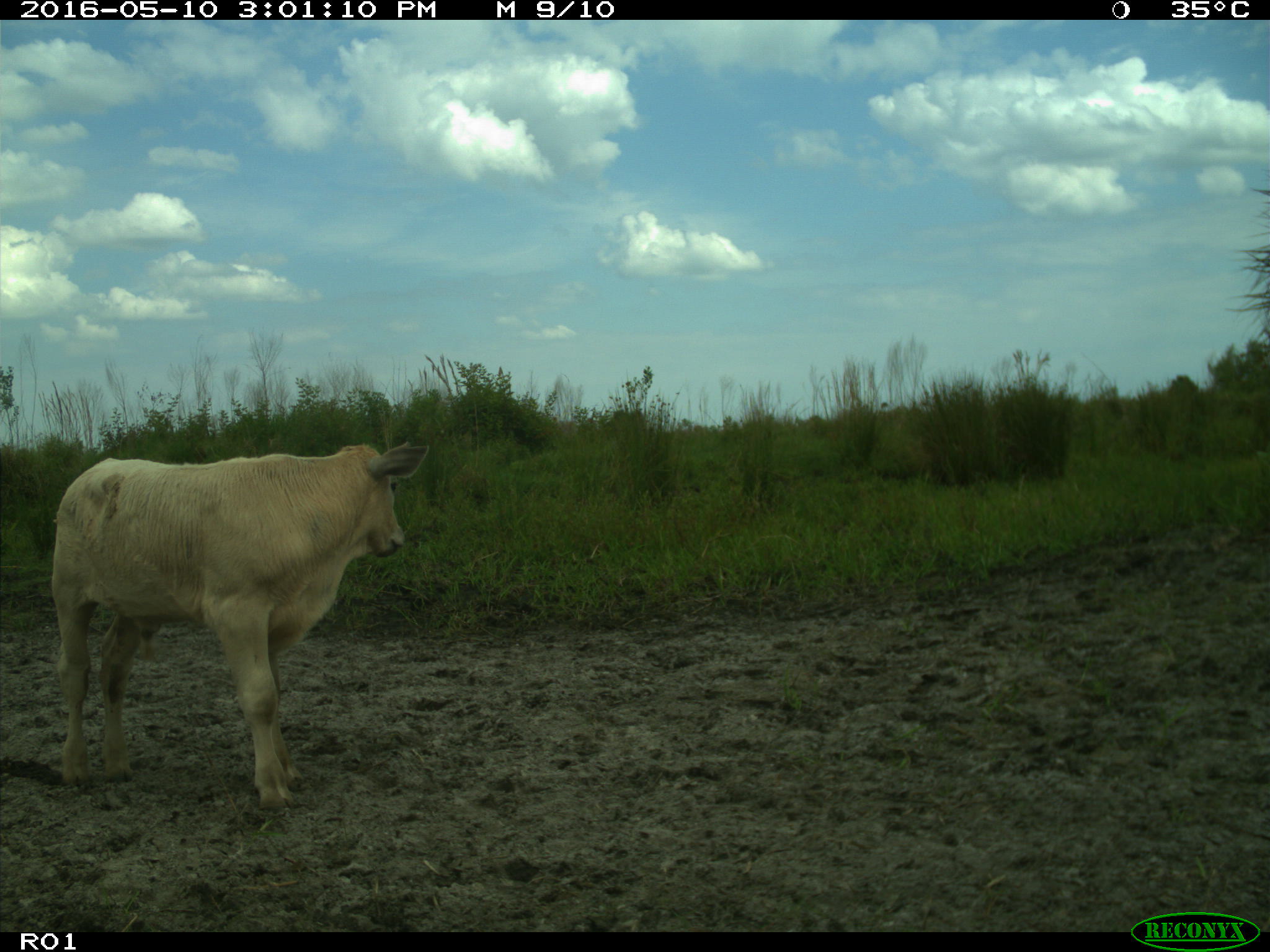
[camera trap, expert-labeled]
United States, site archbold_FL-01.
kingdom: Animalia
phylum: Chordata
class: Mammalia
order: Artiodactyla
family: Bovidae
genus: Bos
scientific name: Bos taurus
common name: domestic cow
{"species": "Bos taurus (domestic cow)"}